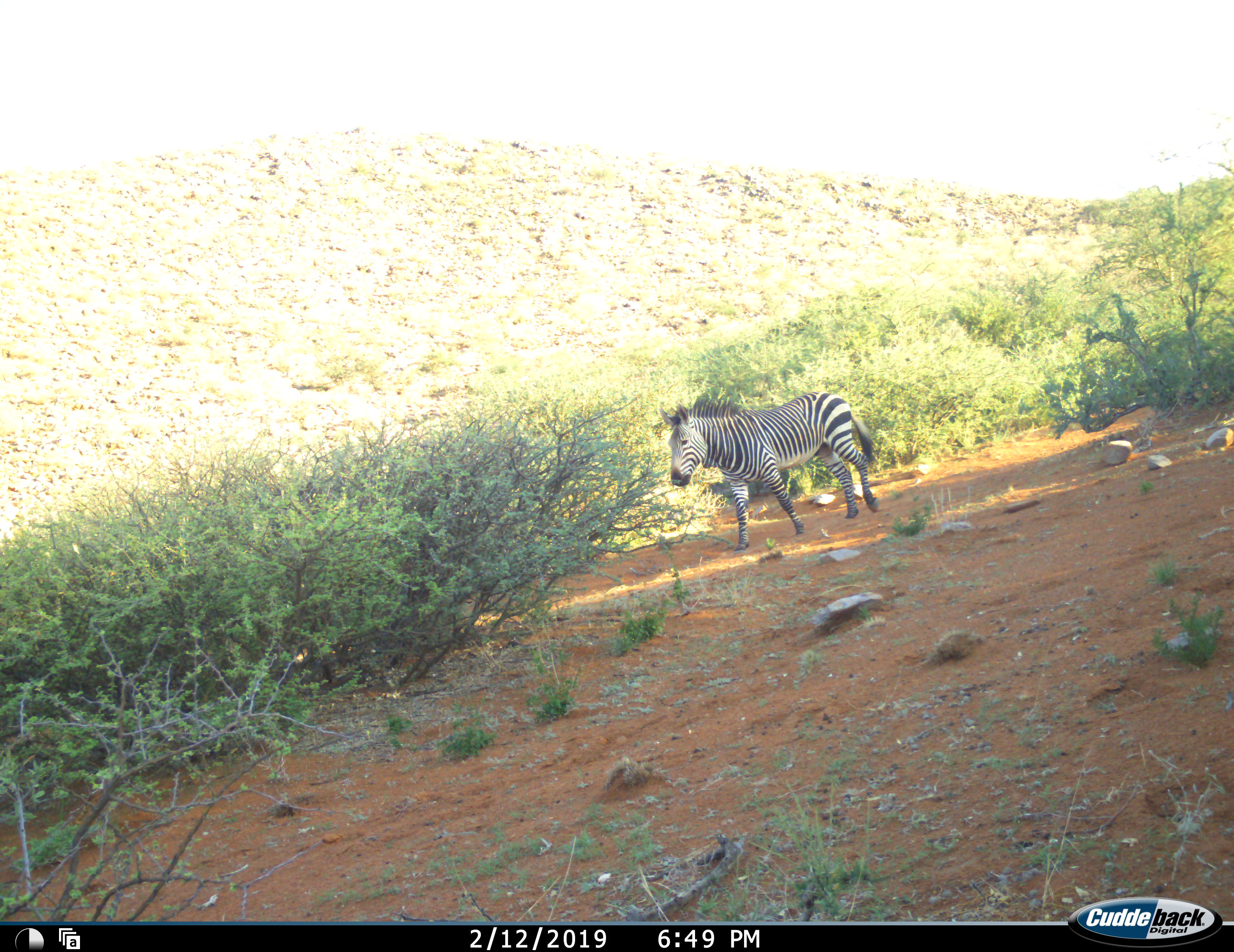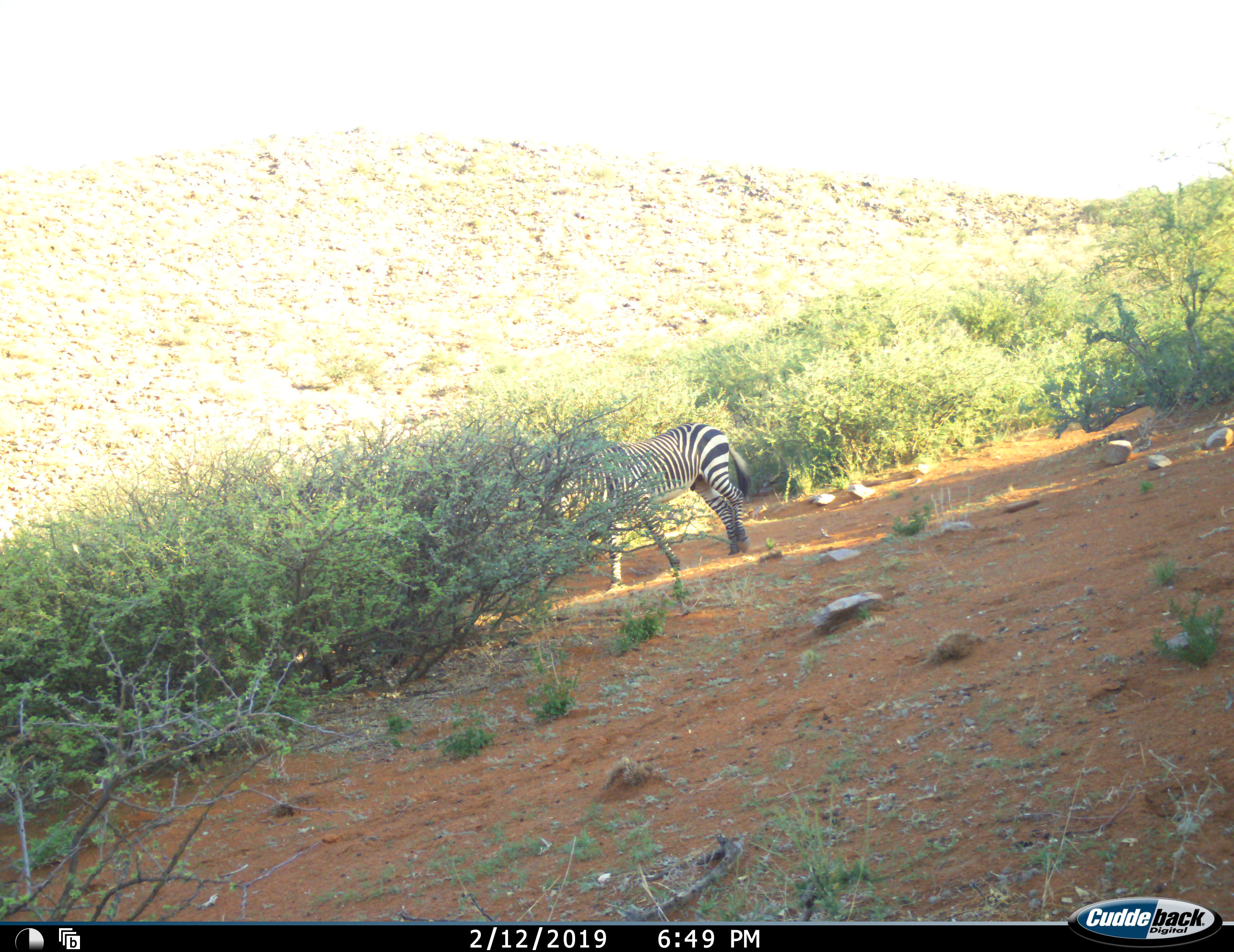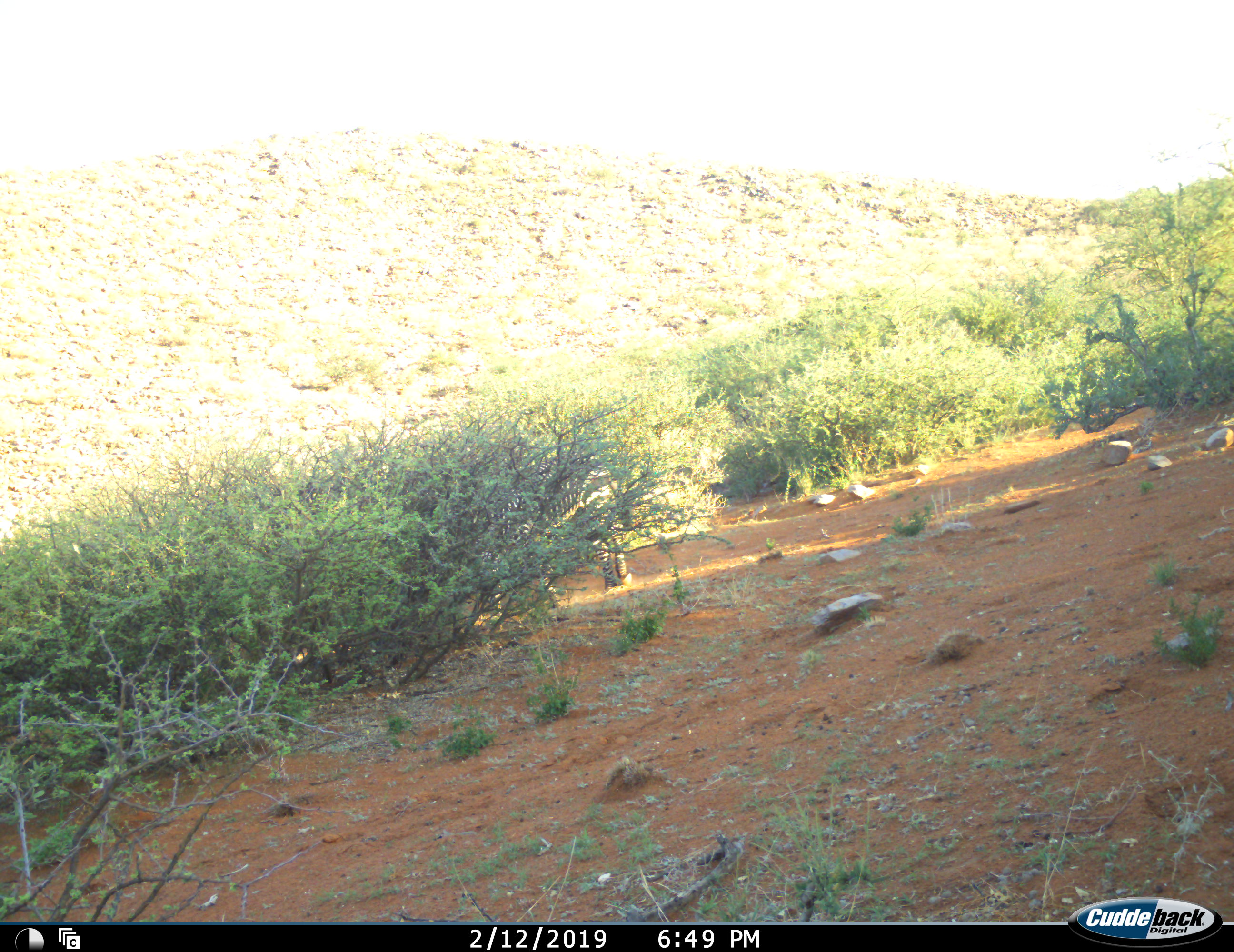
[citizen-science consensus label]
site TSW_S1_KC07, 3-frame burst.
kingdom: Animalia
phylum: Chordata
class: Mammalia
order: Perissodactyla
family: Equidae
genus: Equus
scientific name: Equus zebra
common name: mountain zebra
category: zebramountain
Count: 1.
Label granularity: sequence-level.